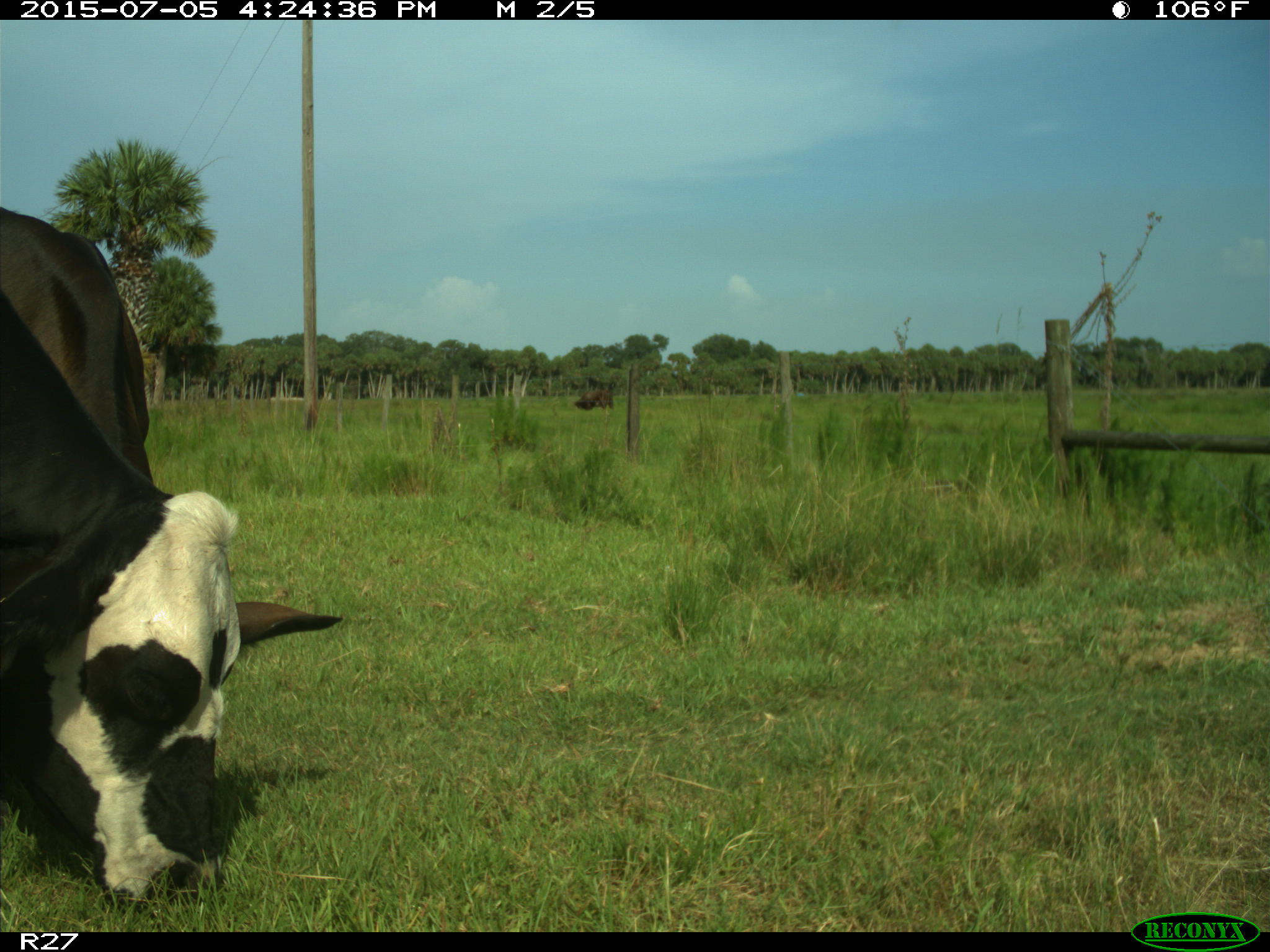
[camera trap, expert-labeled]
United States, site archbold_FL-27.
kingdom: Animalia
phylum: Chordata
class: Mammalia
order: Artiodactyla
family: Bovidae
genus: Bos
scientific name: Bos taurus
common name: domestic cow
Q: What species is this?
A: Bos taurus (domestic cow).